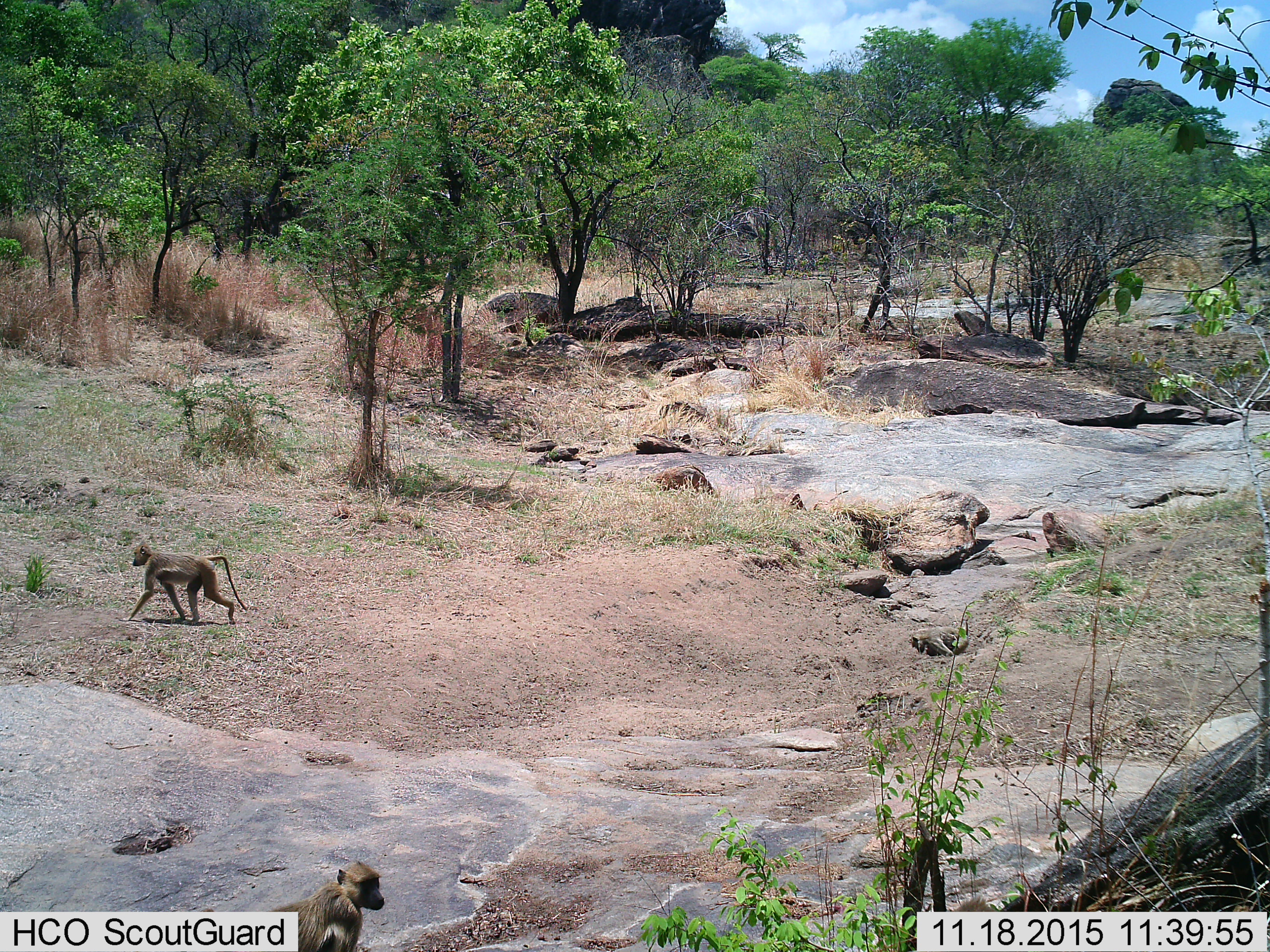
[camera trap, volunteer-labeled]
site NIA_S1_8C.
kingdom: Animalia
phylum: Chordata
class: Mammalia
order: Primates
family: Cercopithecidae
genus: Papio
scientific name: Papio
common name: baboon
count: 2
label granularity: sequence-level